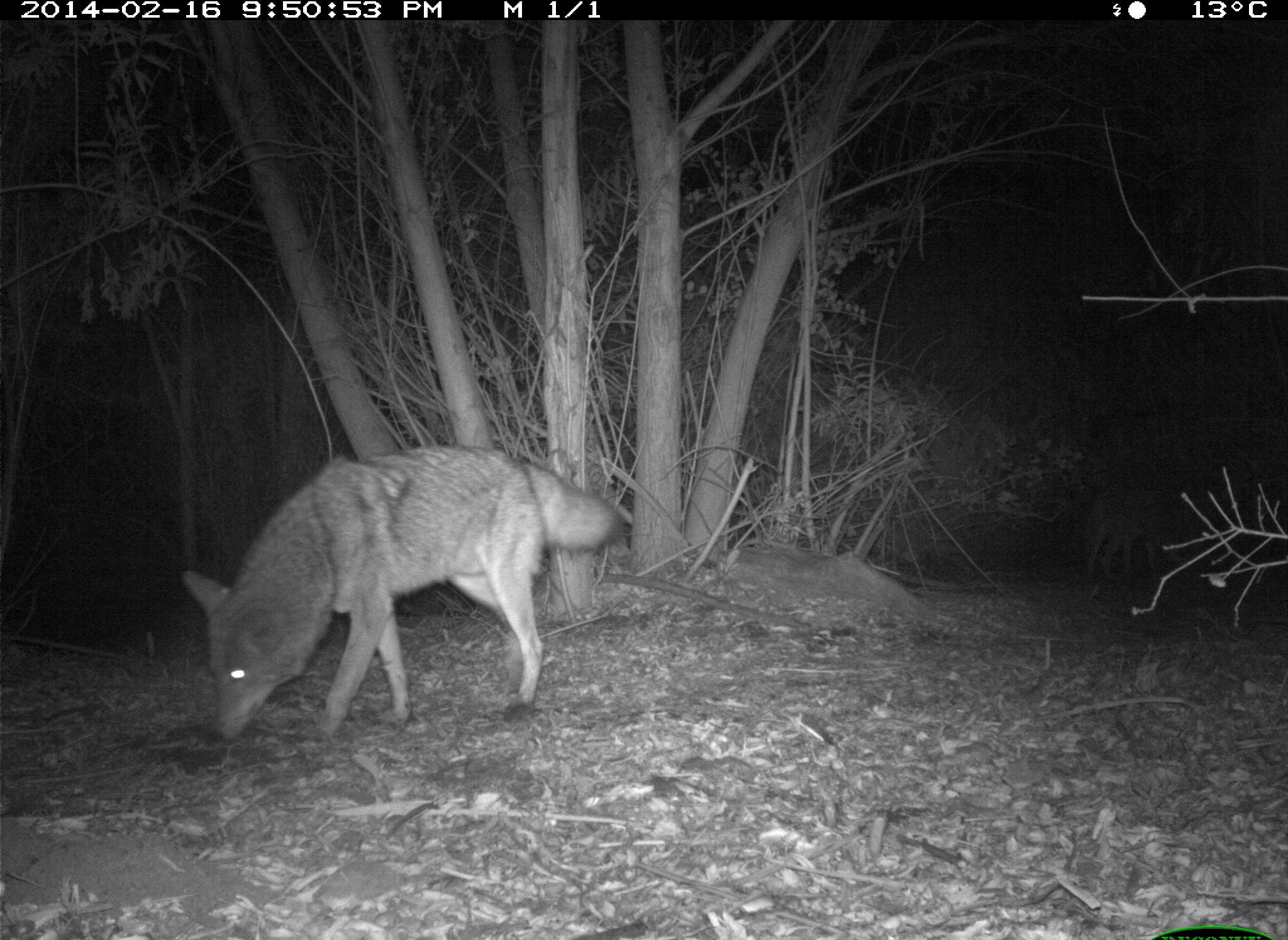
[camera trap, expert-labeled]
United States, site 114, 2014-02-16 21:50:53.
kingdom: Animalia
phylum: Chordata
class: Mammalia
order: Carnivora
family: Canidae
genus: Canis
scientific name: Canis latrans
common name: coyote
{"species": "coyote (Canis latrans)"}